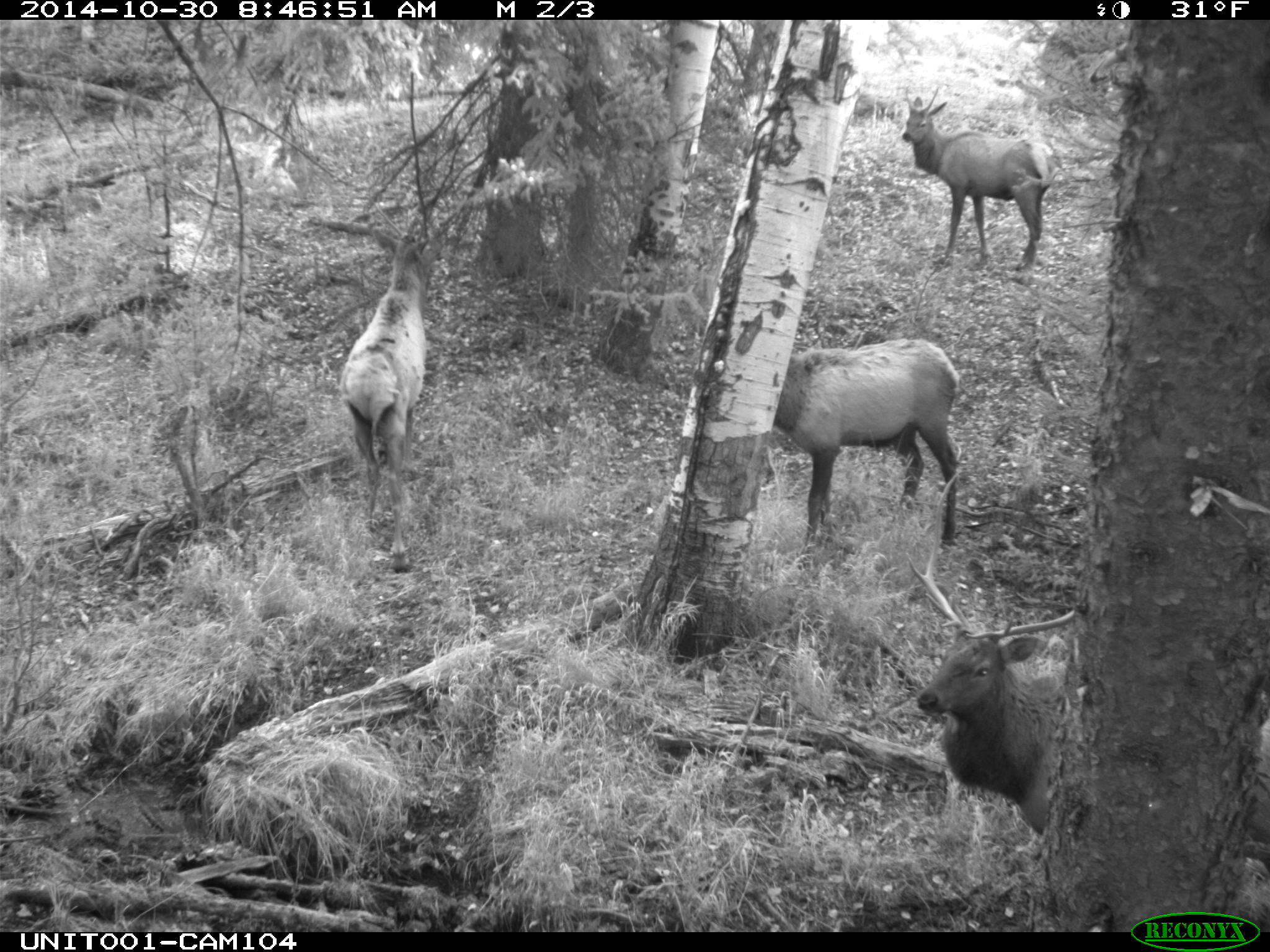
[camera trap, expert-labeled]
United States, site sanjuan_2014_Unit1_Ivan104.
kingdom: Animalia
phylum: Chordata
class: Mammalia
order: Artiodactyla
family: Cervidae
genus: Cervus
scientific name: Cervus elaphus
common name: red deer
Cervus elaphus (red deer).